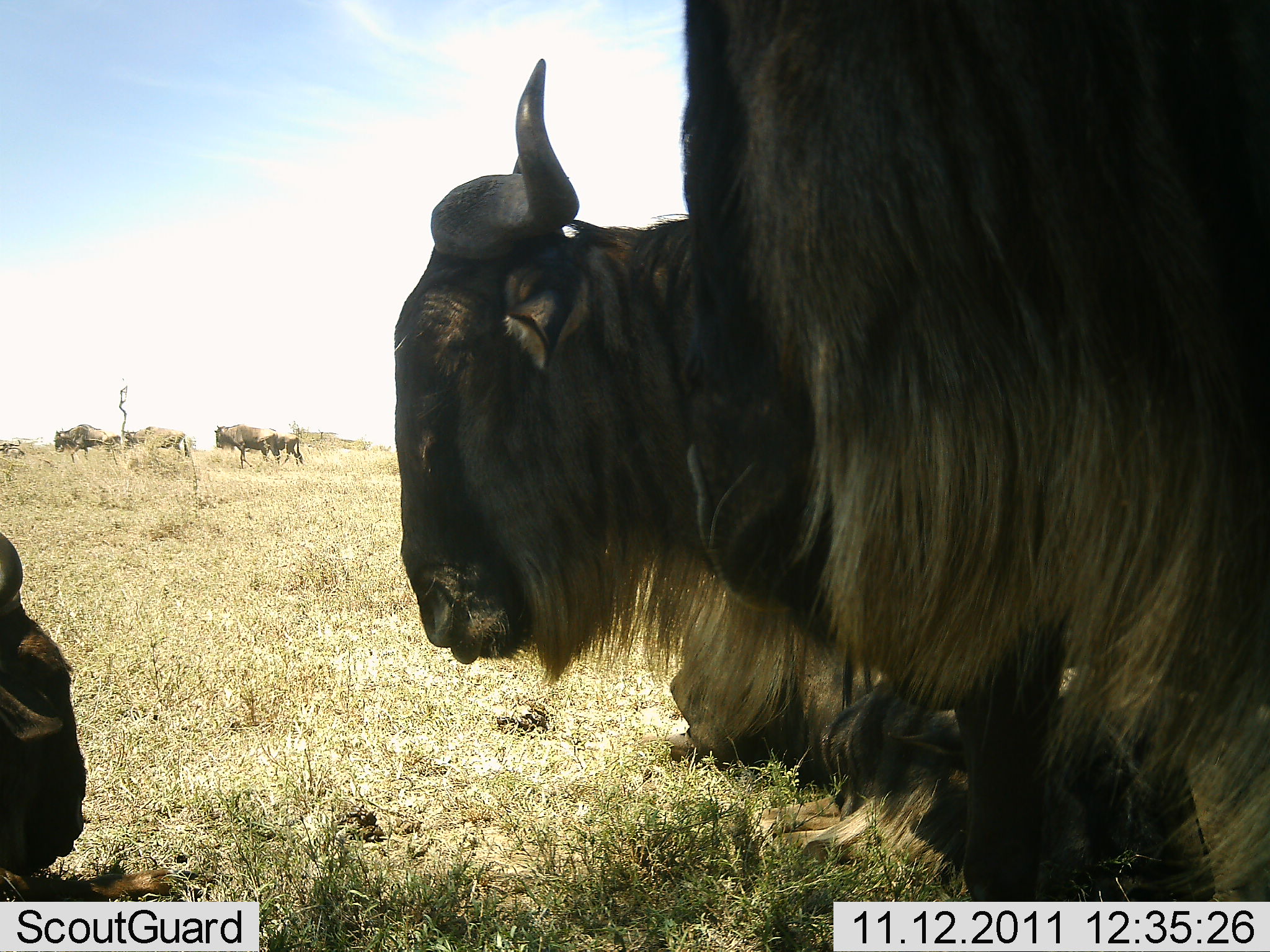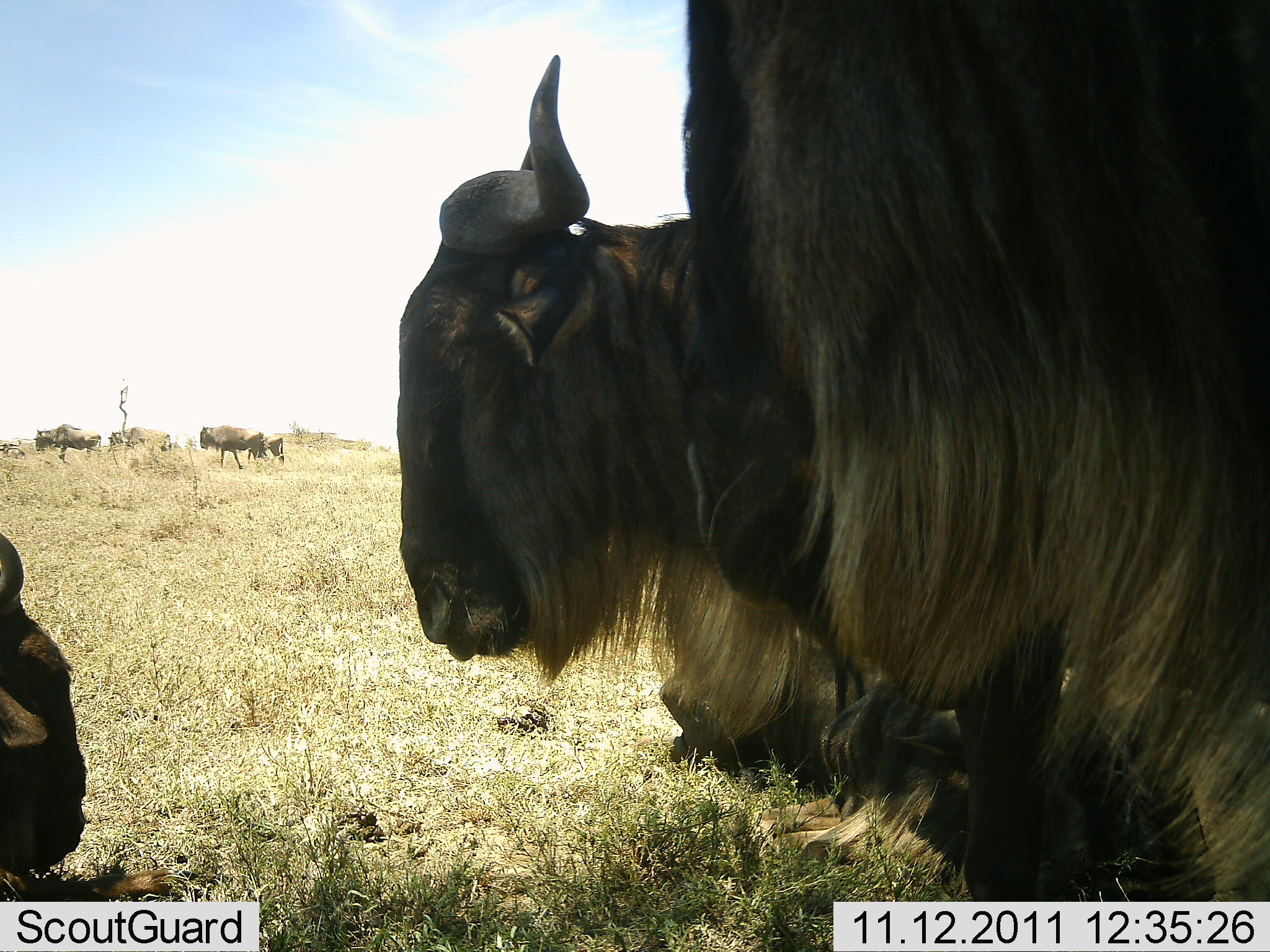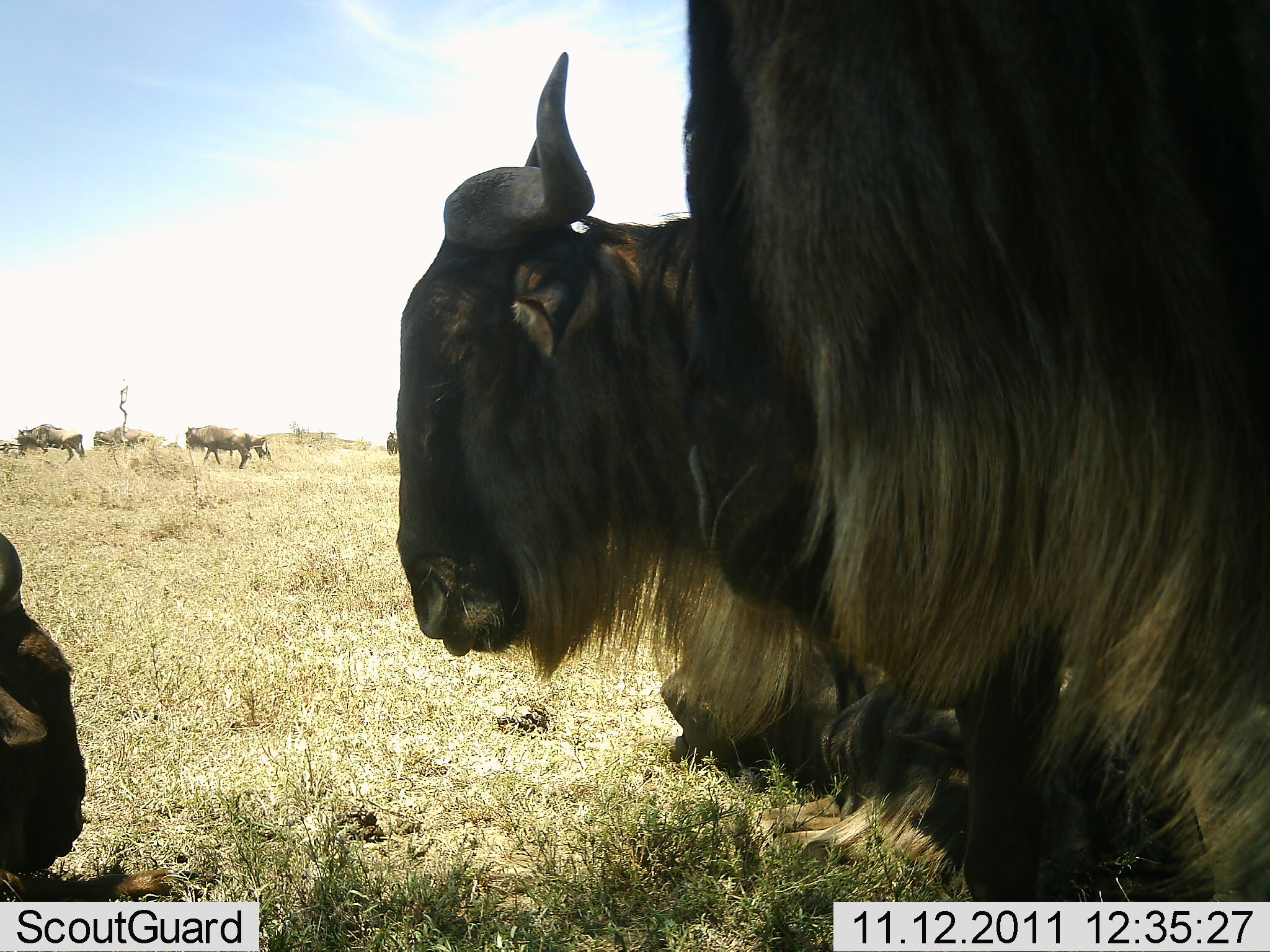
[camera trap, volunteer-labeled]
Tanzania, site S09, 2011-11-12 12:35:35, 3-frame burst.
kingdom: Animalia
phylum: Chordata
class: Mammalia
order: Artiodactyla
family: Bovidae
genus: Connochaetes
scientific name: Connochaetes taurinus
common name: blue wildebeest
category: wildebeest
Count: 8.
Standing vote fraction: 67%.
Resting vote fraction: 80%.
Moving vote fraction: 60%.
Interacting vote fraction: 0%.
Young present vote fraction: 0%.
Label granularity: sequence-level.